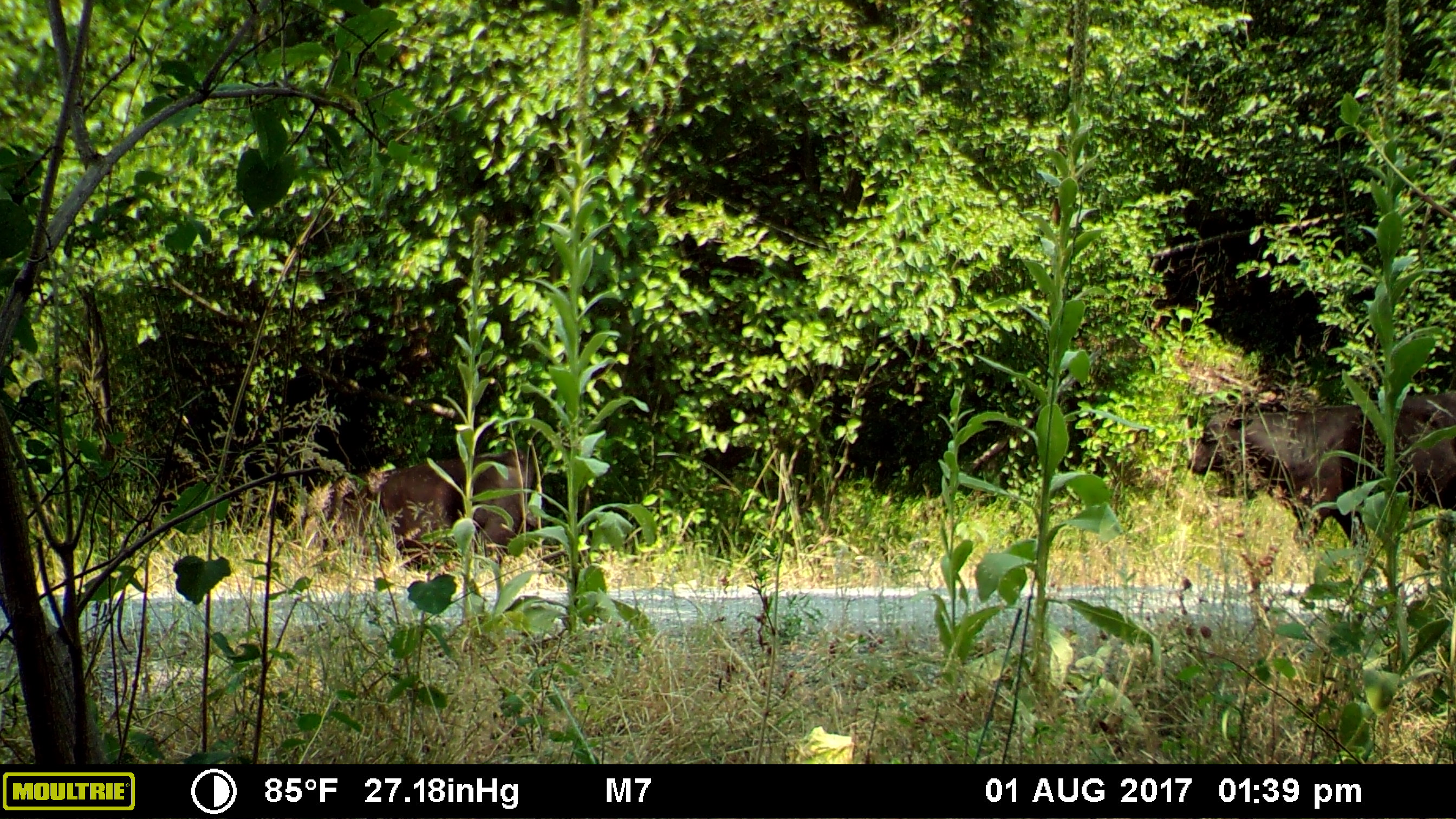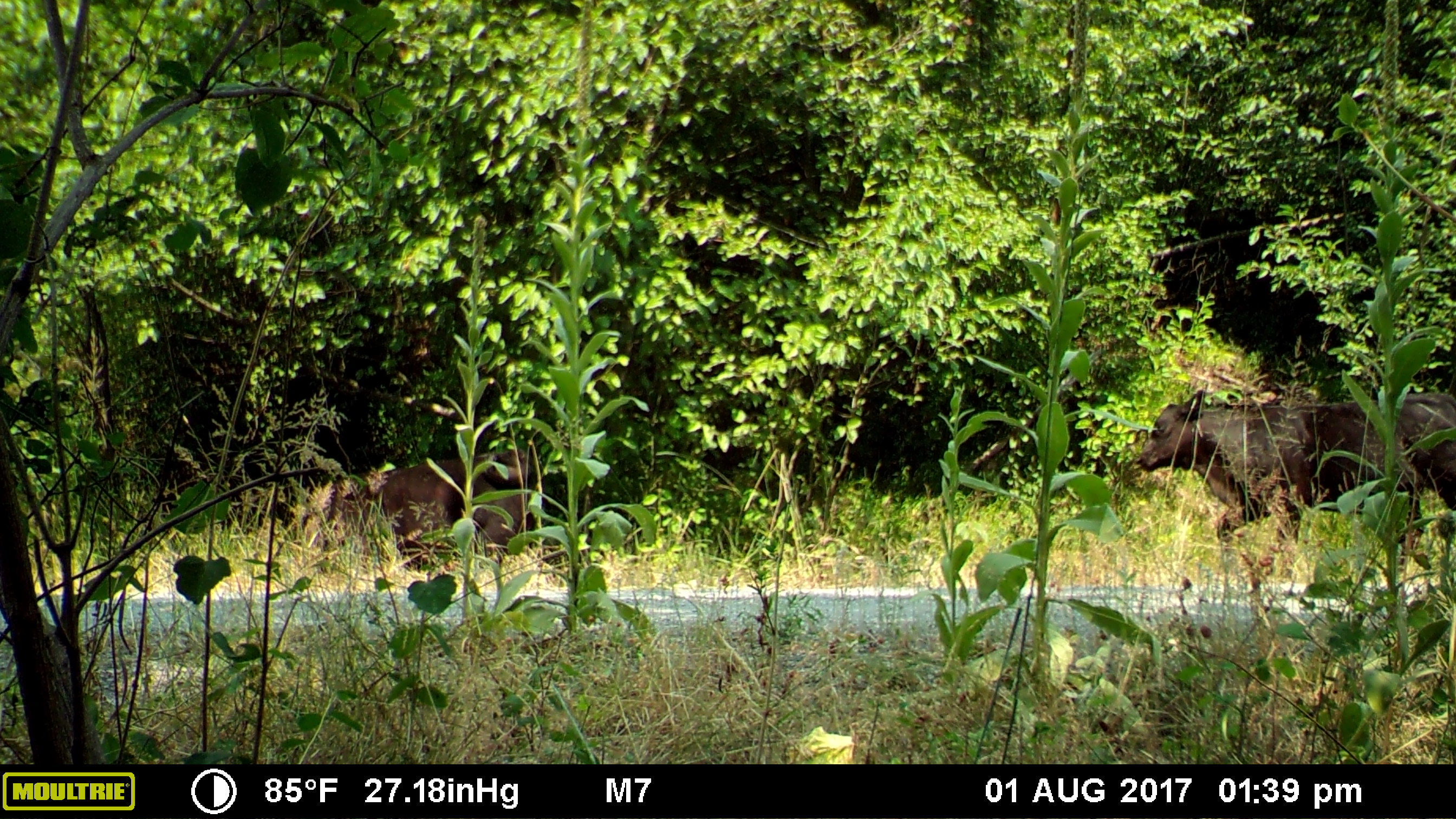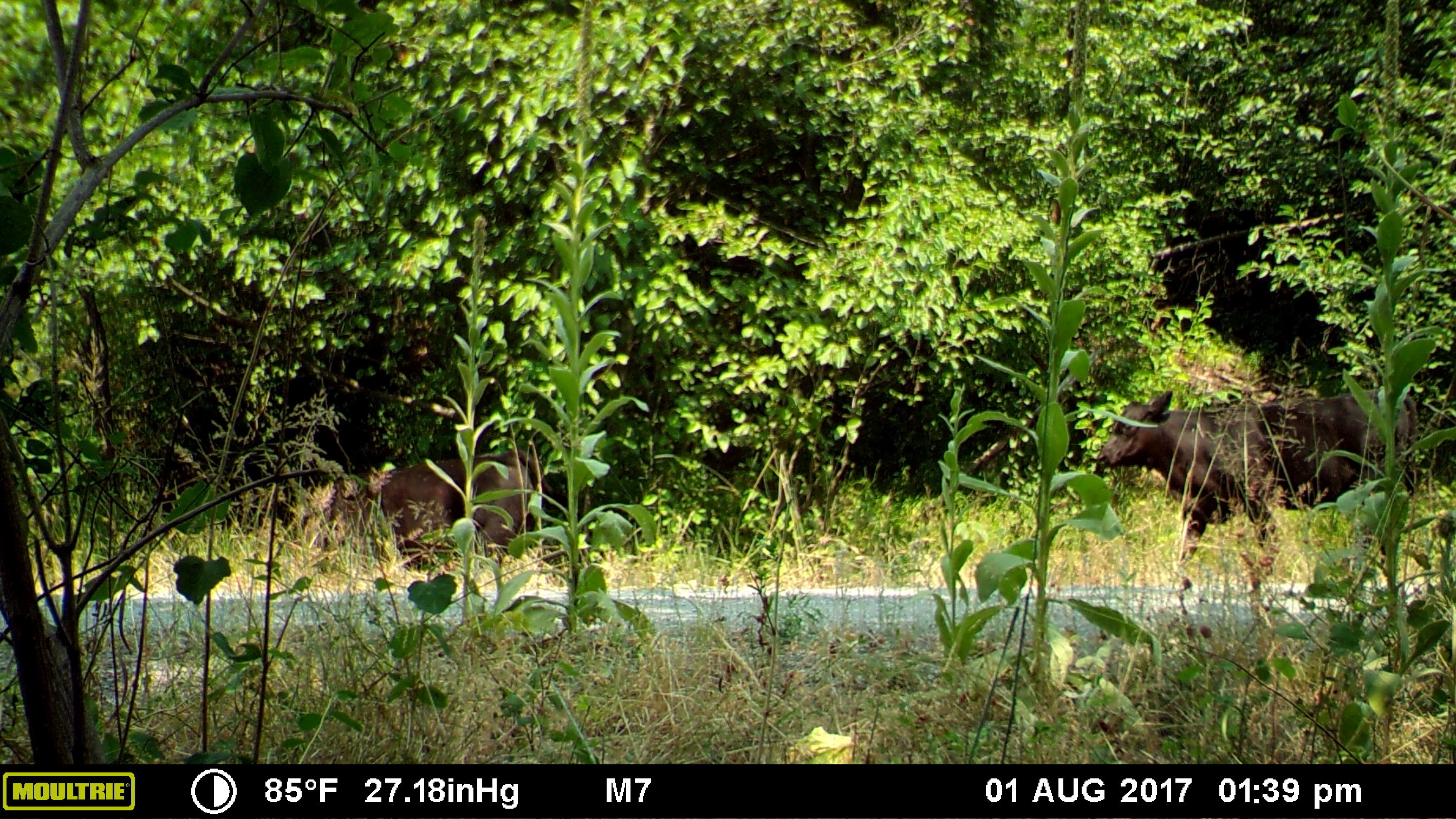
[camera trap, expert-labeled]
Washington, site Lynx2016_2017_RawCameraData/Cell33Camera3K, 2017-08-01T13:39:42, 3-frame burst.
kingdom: Animalia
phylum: Chordata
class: Mammalia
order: Artiodactyla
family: Bovidae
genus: Bos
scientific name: Bos taurus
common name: domestic cattle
Domestic cattle (Bos taurus). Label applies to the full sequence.